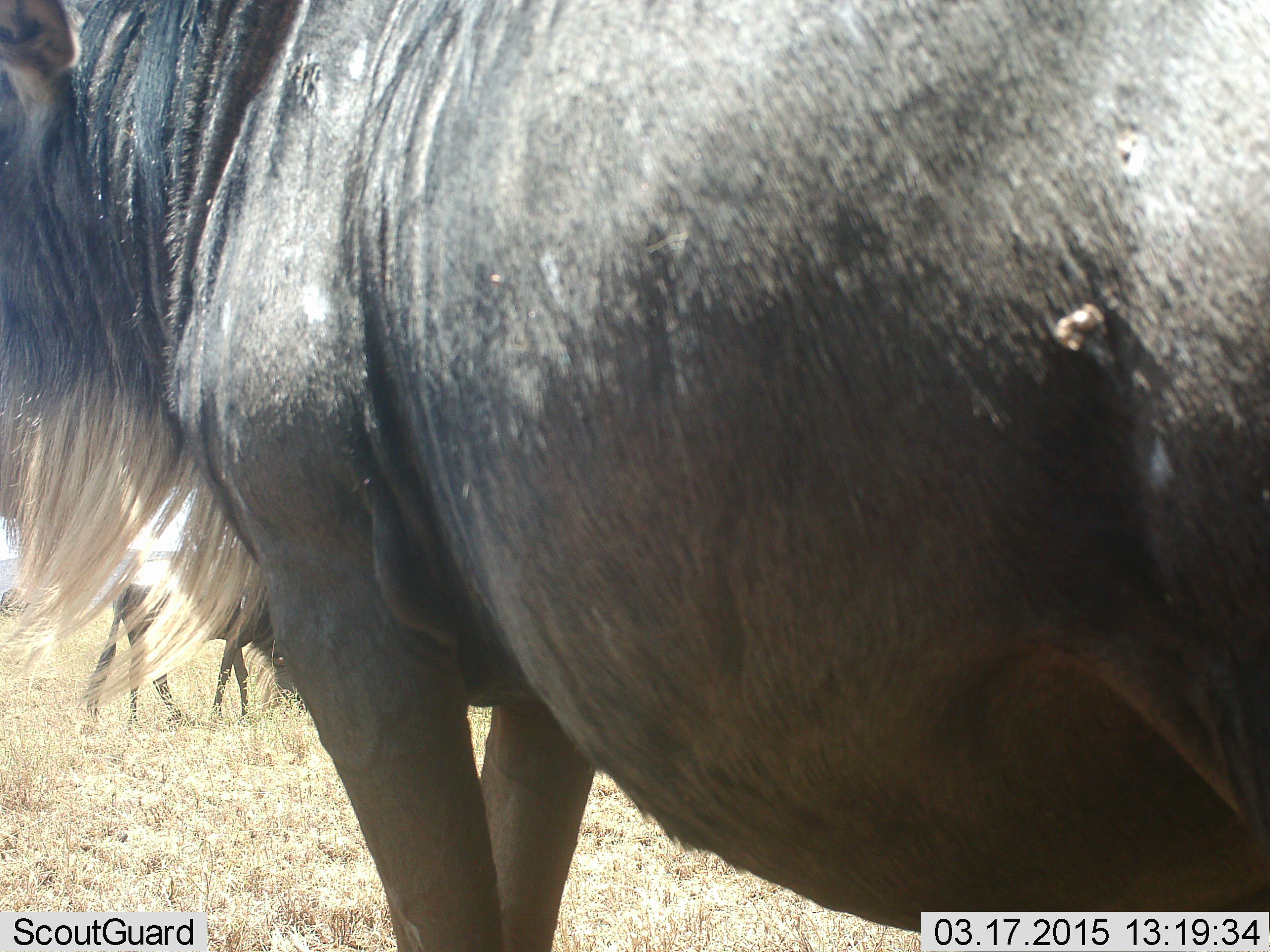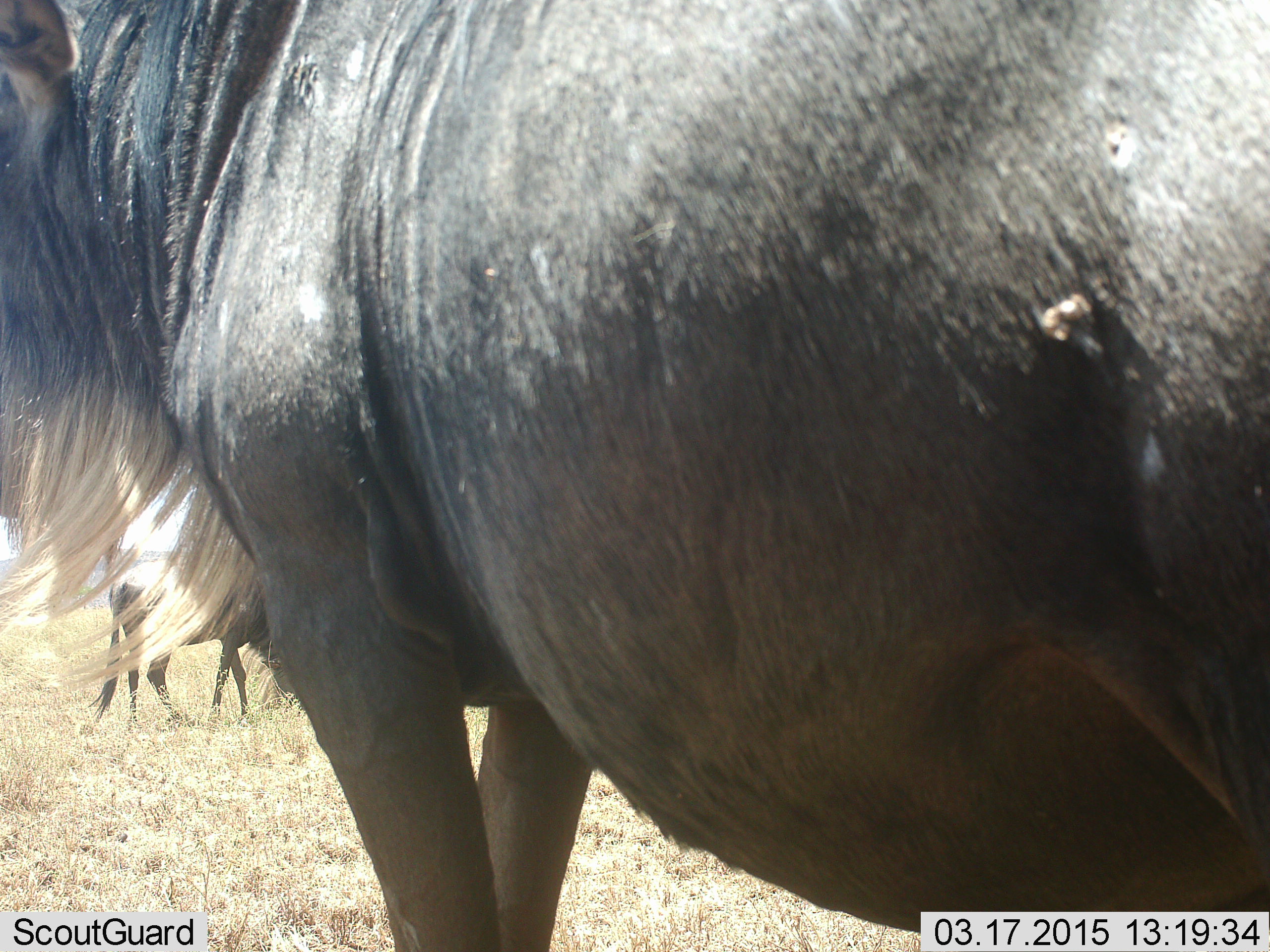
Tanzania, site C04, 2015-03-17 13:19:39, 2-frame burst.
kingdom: Animalia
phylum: Chordata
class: Mammalia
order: Artiodactyla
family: Bovidae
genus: Connochaetes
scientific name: Connochaetes taurinus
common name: blue wildebeest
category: wildebeest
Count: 2.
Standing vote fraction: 100%.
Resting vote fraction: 0%.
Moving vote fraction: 0%.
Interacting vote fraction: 0%.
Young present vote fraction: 0%.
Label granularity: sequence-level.